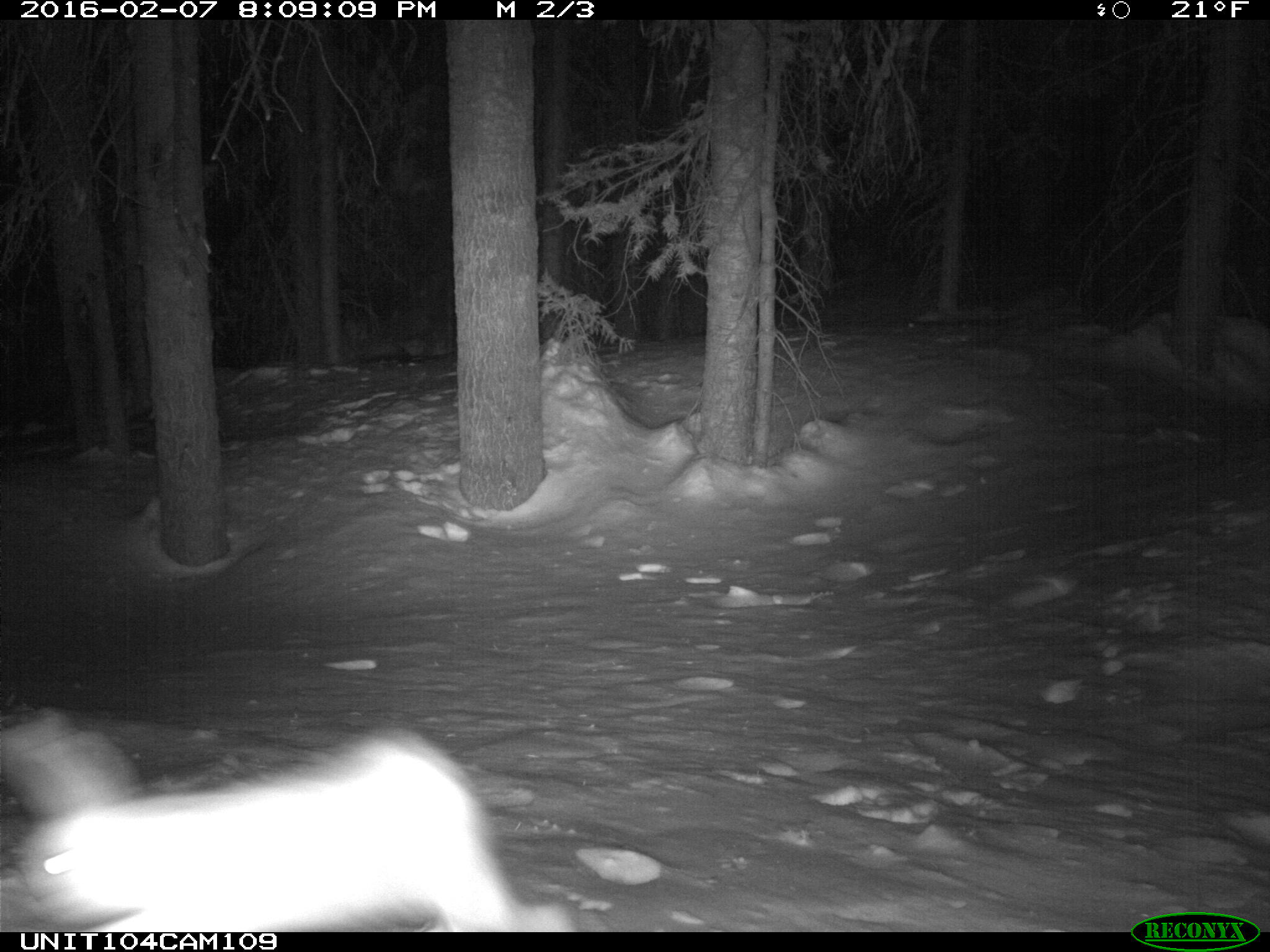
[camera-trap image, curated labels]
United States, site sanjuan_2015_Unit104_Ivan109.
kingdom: Animalia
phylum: Chordata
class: Mammalia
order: Lagomorpha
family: Leporidae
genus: Lepus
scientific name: Lepus americanus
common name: snowshoe hare